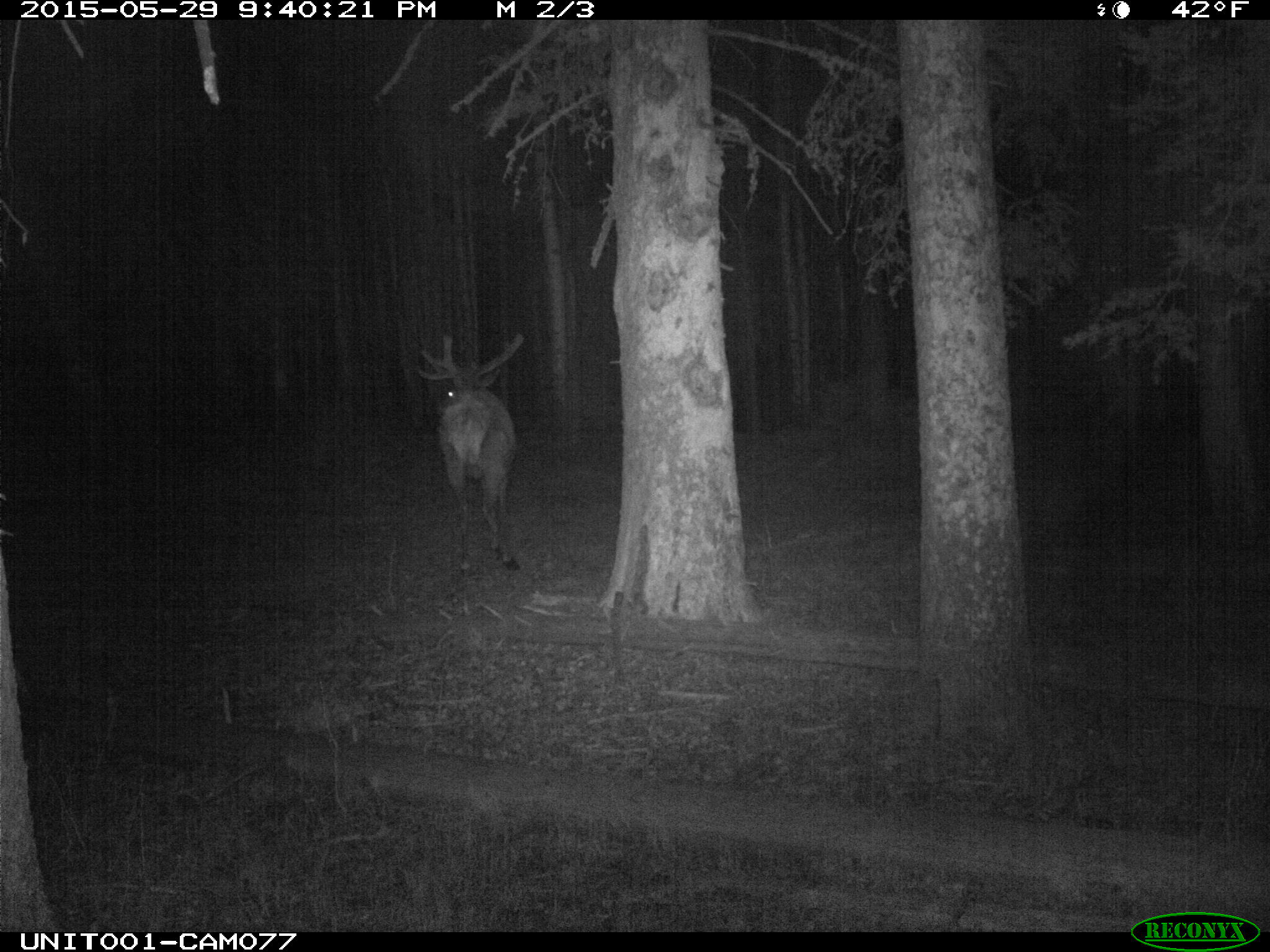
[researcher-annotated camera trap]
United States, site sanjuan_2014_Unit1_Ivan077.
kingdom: Animalia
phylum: Chordata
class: Mammalia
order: Artiodactyla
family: Cervidae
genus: Cervus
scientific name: Cervus elaphus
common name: red deer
Cervus elaphus (red deer).